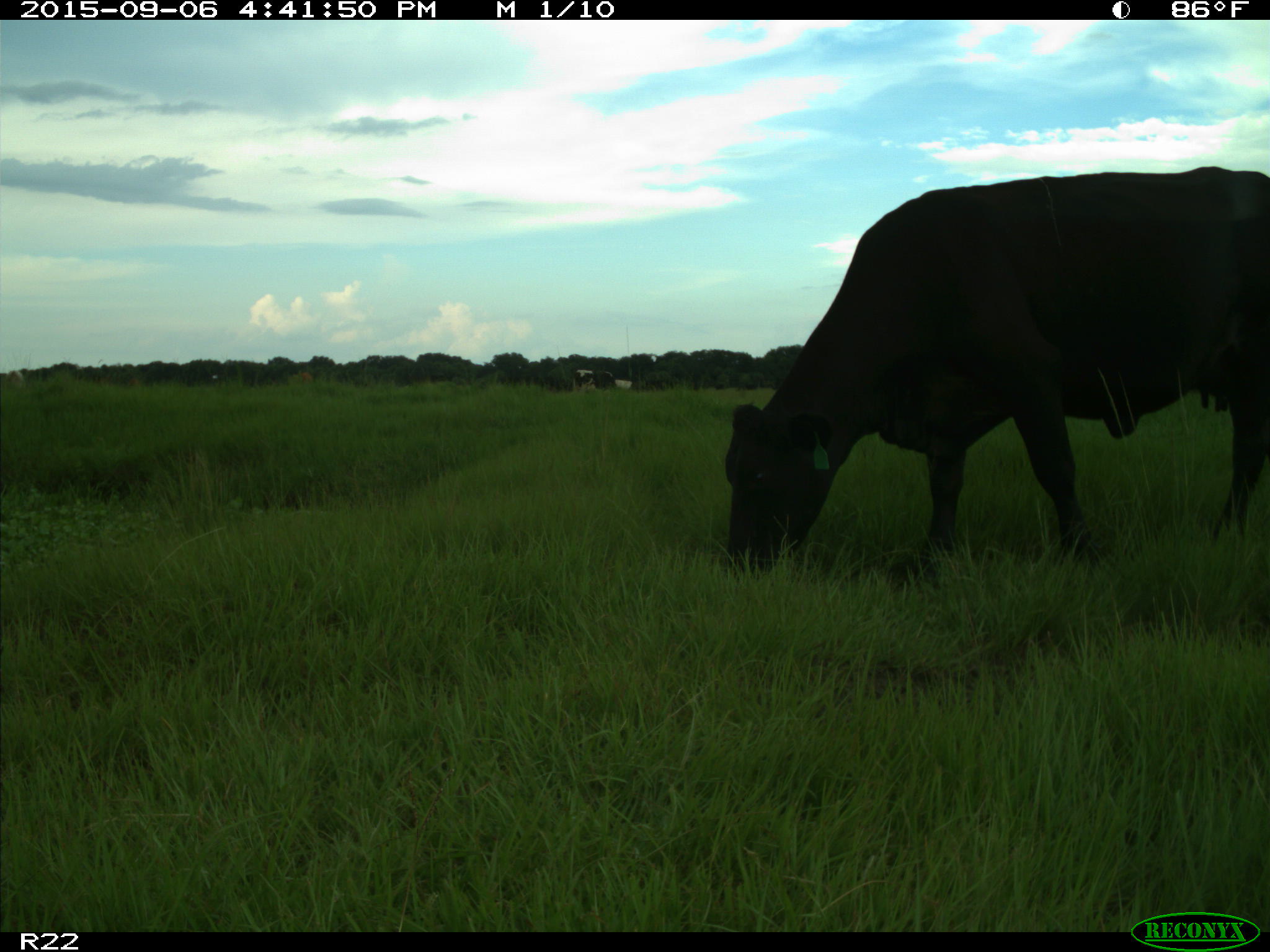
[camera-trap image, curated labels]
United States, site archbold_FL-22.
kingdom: Animalia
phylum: Chordata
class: Mammalia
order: Artiodactyla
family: Bovidae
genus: Bos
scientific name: Bos taurus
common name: domestic cow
Bos taurus (domestic cow).